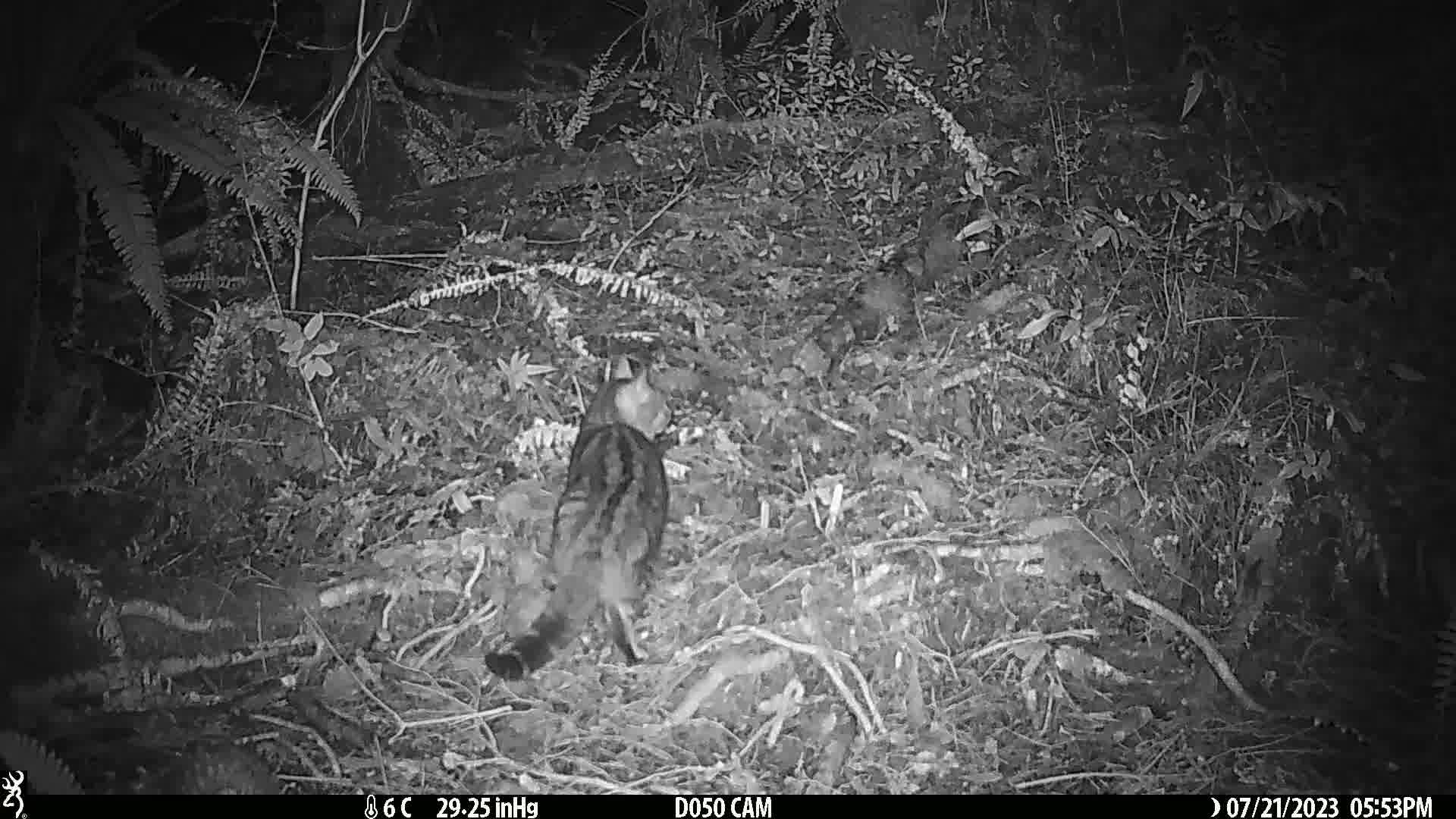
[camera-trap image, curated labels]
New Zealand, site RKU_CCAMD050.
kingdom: Animalia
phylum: Chordata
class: Mammalia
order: Carnivora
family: Felidae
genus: Felis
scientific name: Felis catus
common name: domestic cat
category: cat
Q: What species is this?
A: Cat (domestic cat) (Felis catus).